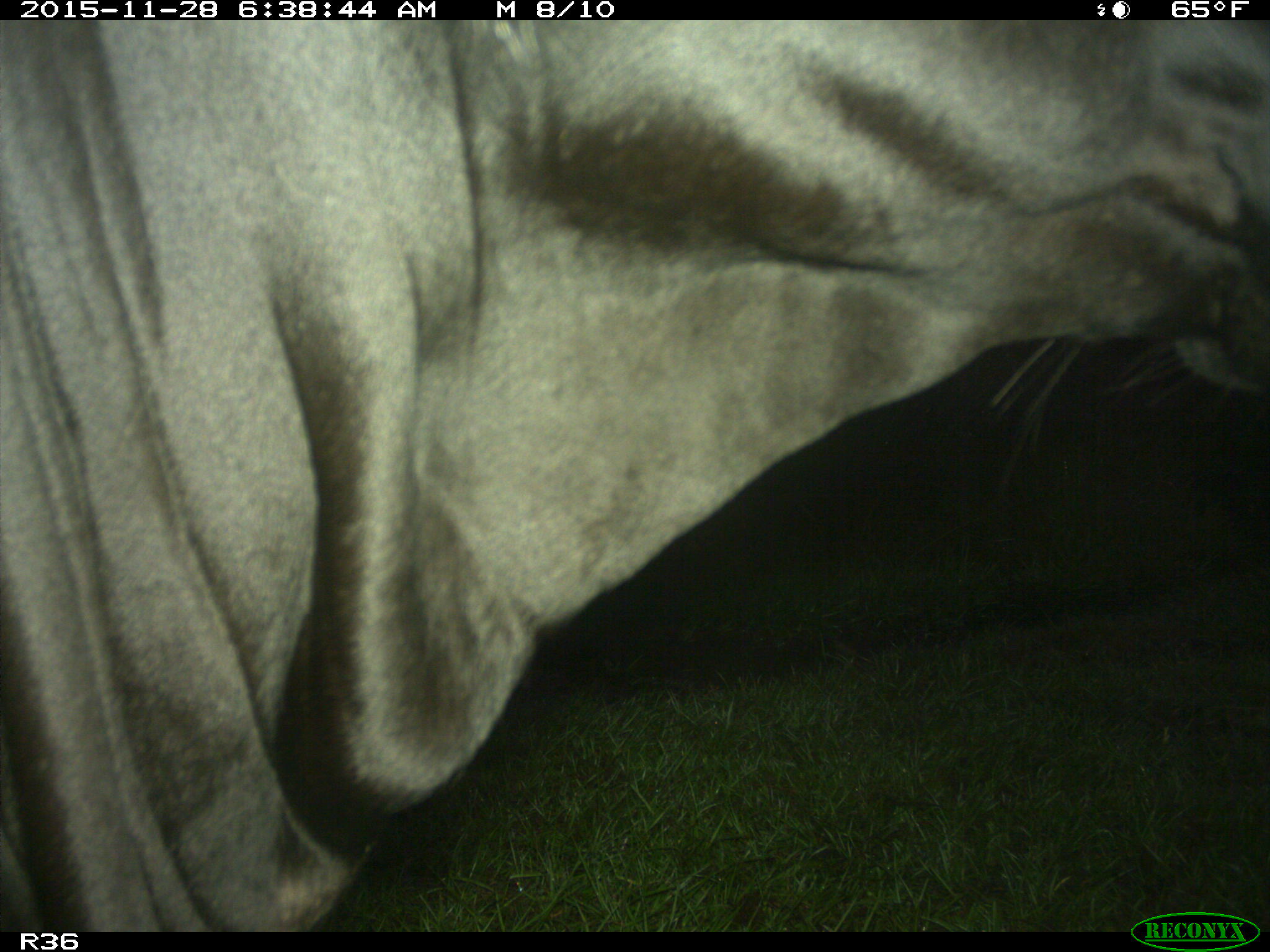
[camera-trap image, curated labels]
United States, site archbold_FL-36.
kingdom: Animalia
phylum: Chordata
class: Mammalia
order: Artiodactyla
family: Bovidae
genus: Bos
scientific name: Bos taurus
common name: domestic cow